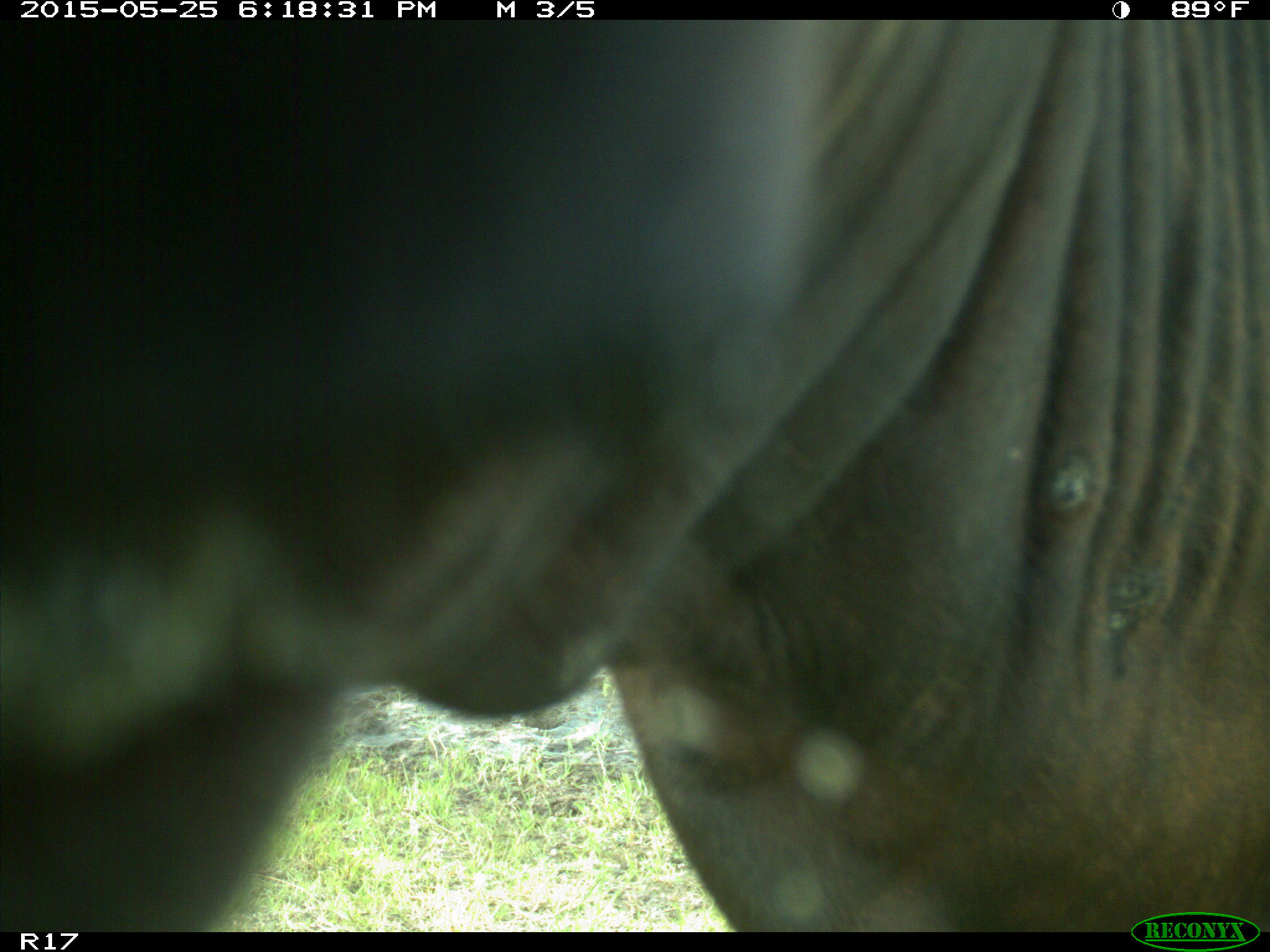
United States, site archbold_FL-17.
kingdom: Animalia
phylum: Chordata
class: Mammalia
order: Artiodactyla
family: Bovidae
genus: Bos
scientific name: Bos taurus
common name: domestic cow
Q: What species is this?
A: Bos taurus (domestic cow).